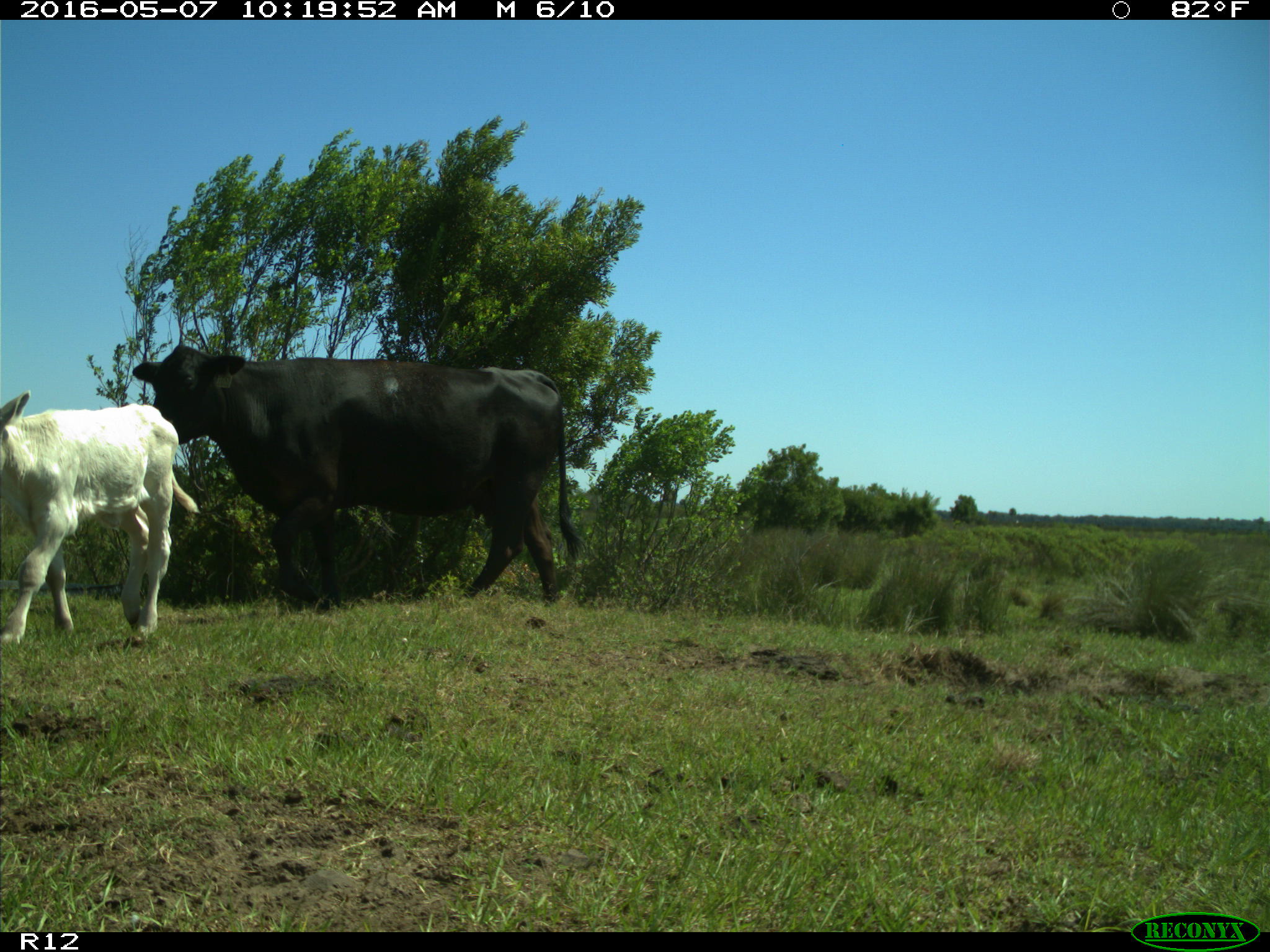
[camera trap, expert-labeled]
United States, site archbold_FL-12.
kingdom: Animalia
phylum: Chordata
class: Mammalia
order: Artiodactyla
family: Bovidae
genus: Bos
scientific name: Bos taurus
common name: domestic cow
Bos taurus (domestic cow).